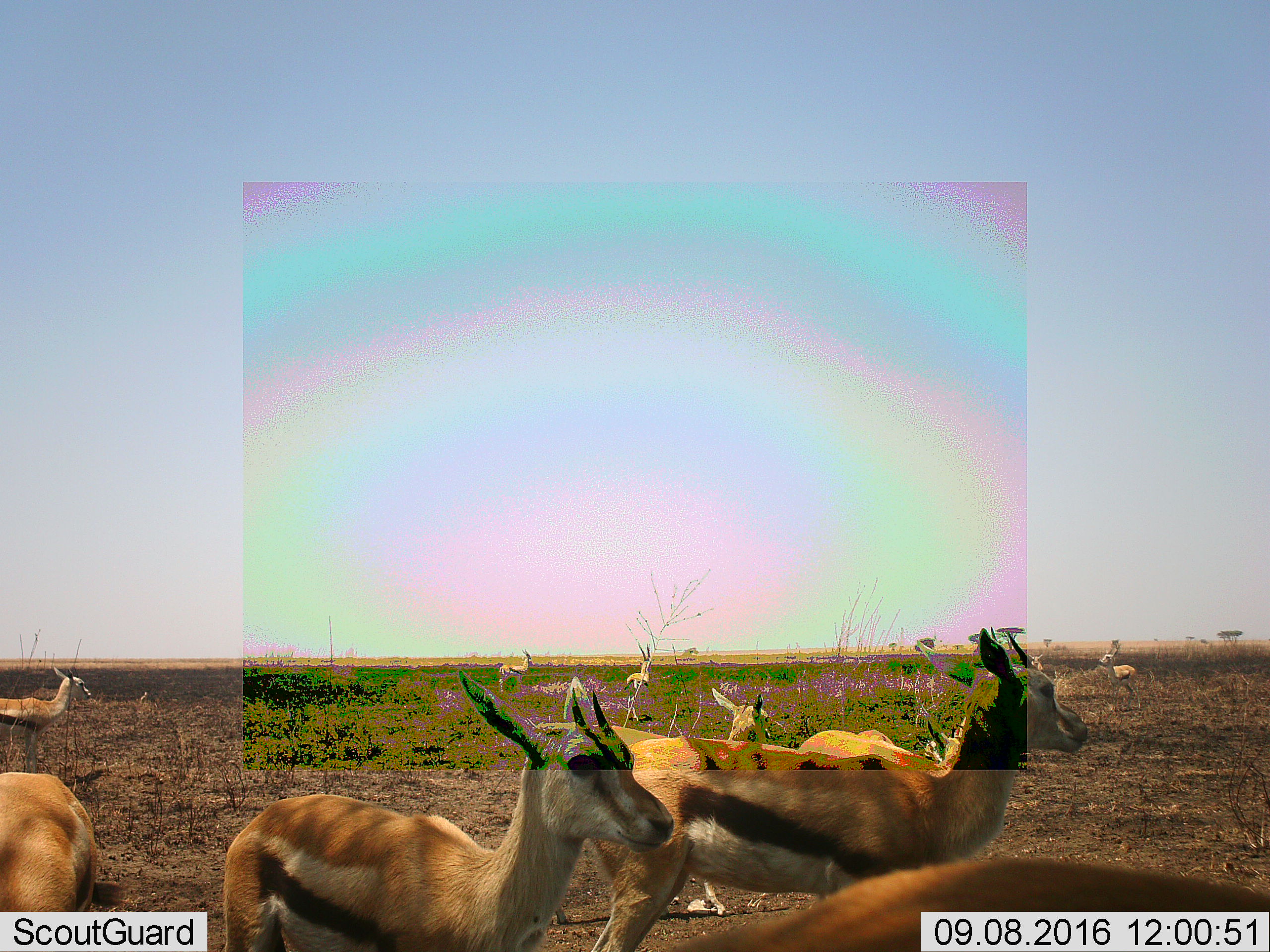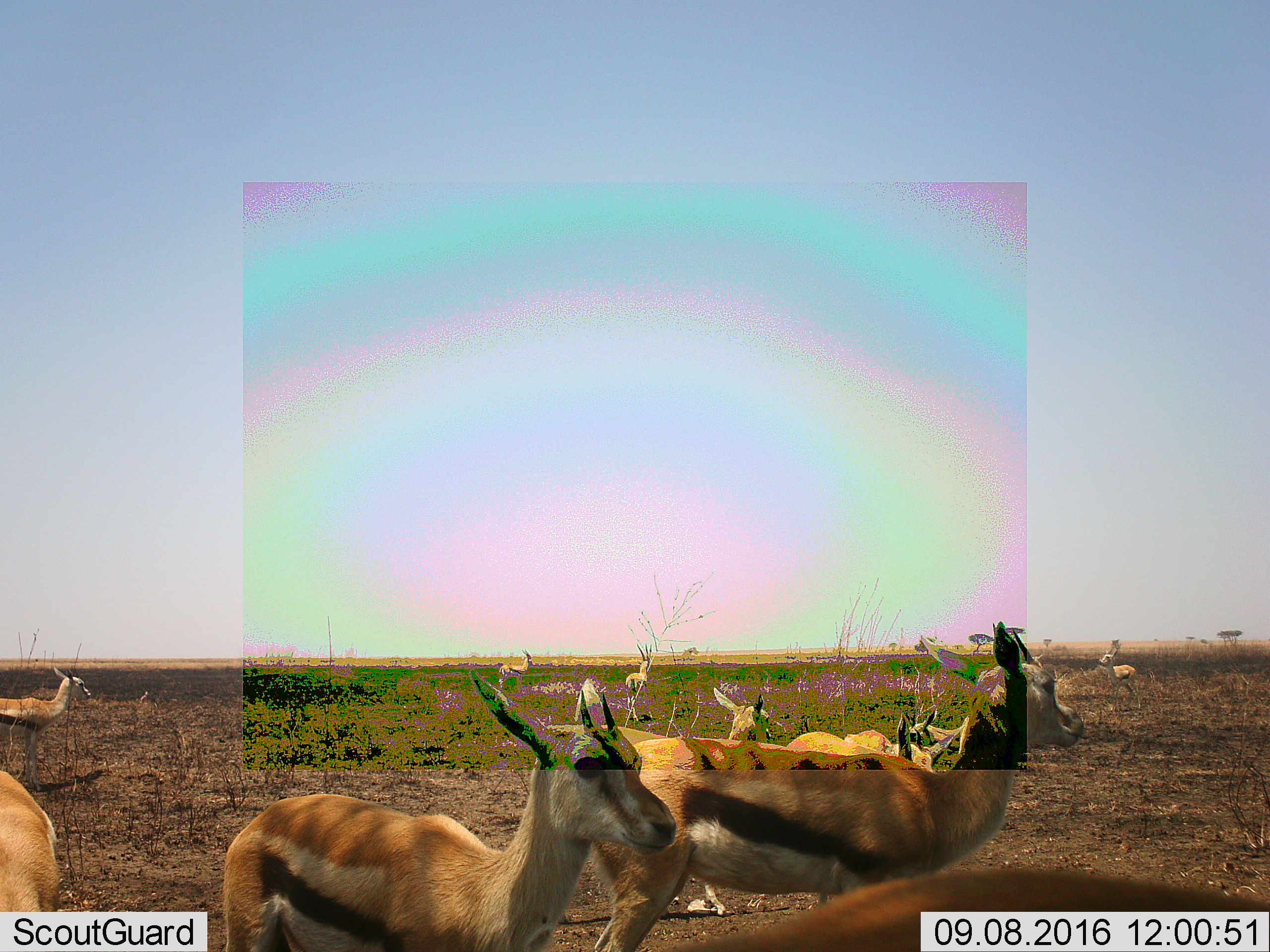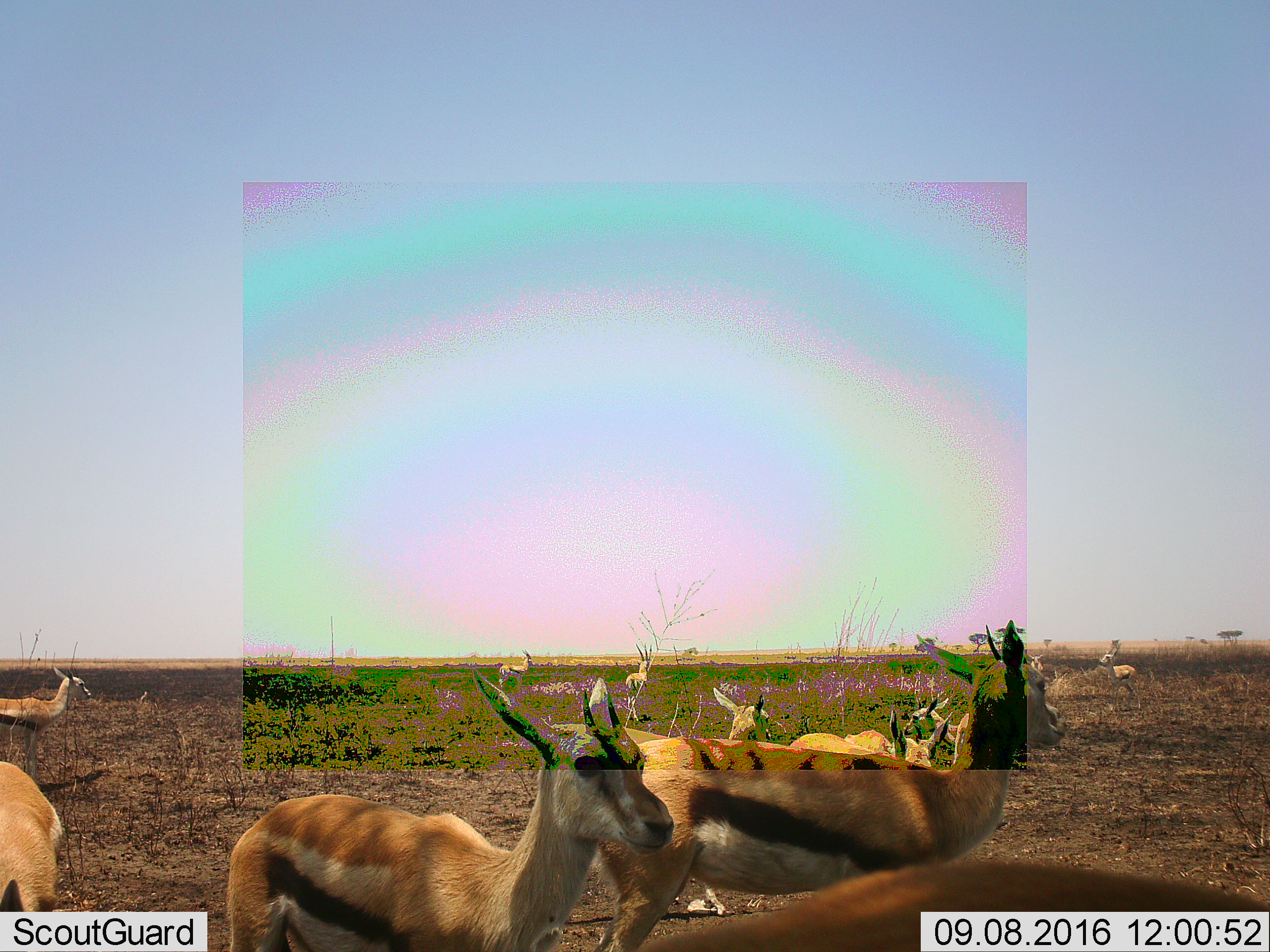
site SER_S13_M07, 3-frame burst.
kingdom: Animalia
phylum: Chordata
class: Mammalia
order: Artiodactyla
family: Bovidae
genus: Eudorcas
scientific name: Eudorcas thomsonii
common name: thomson's gazelle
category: gazellethomsons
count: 11-50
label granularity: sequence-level